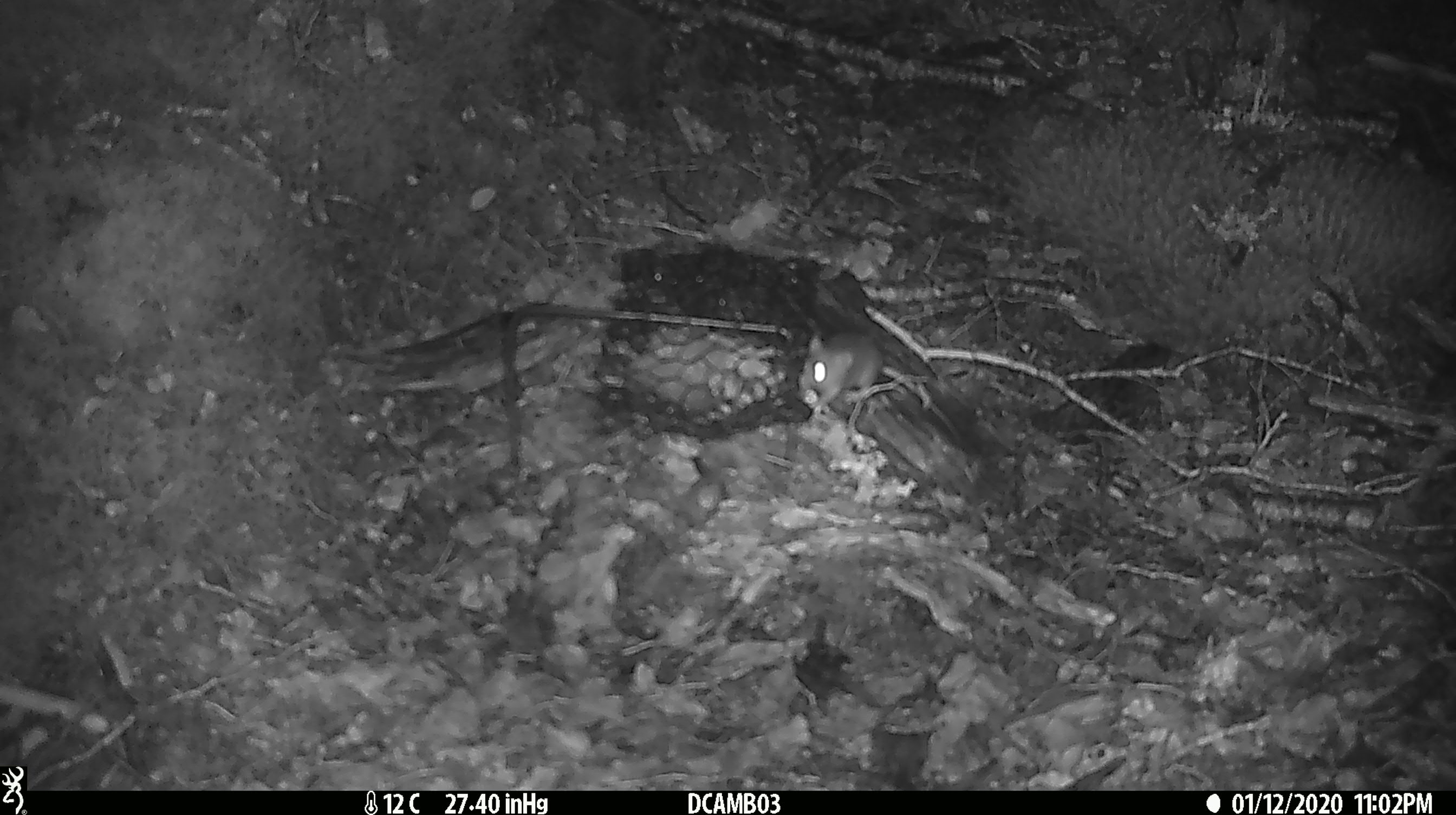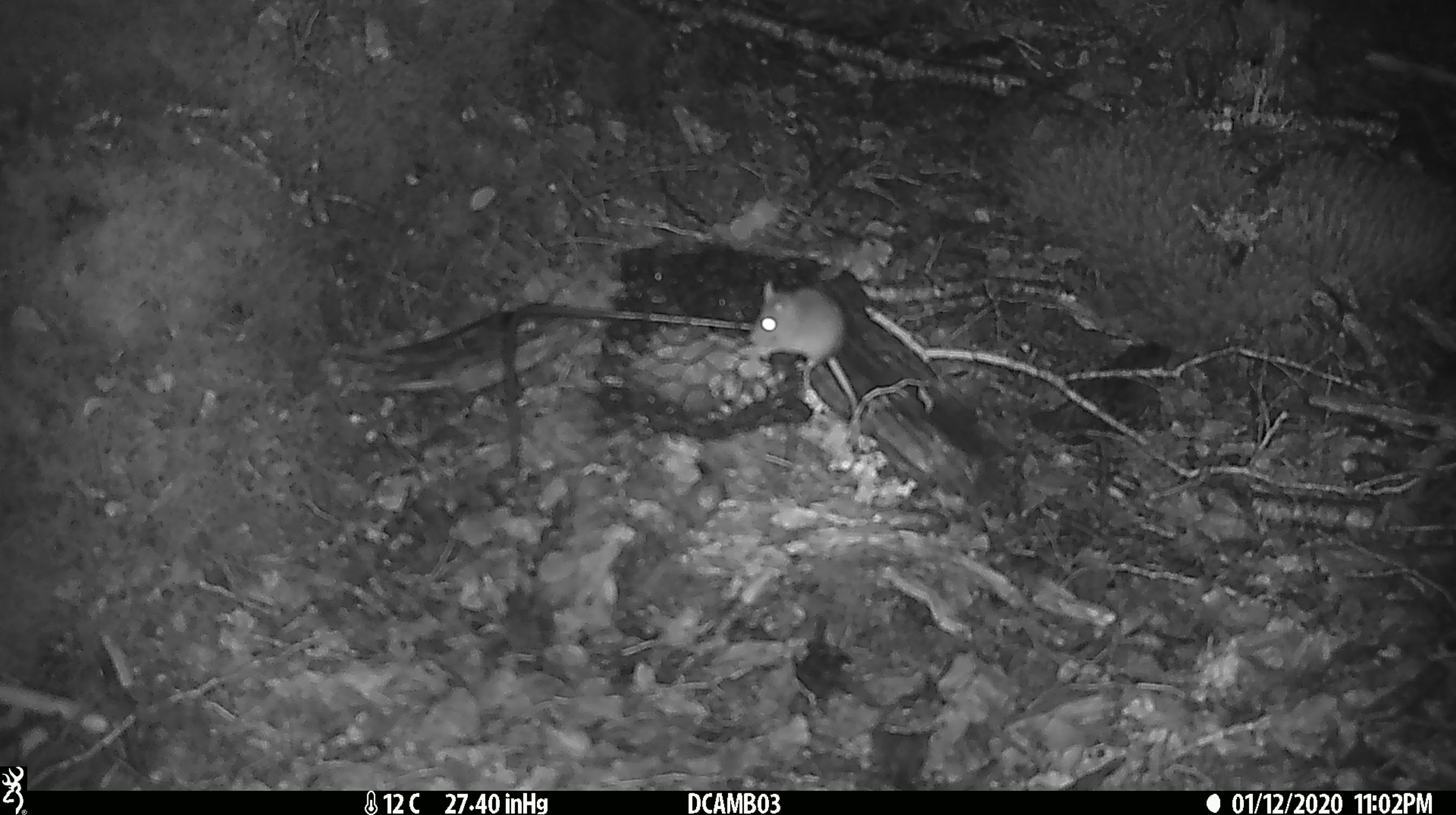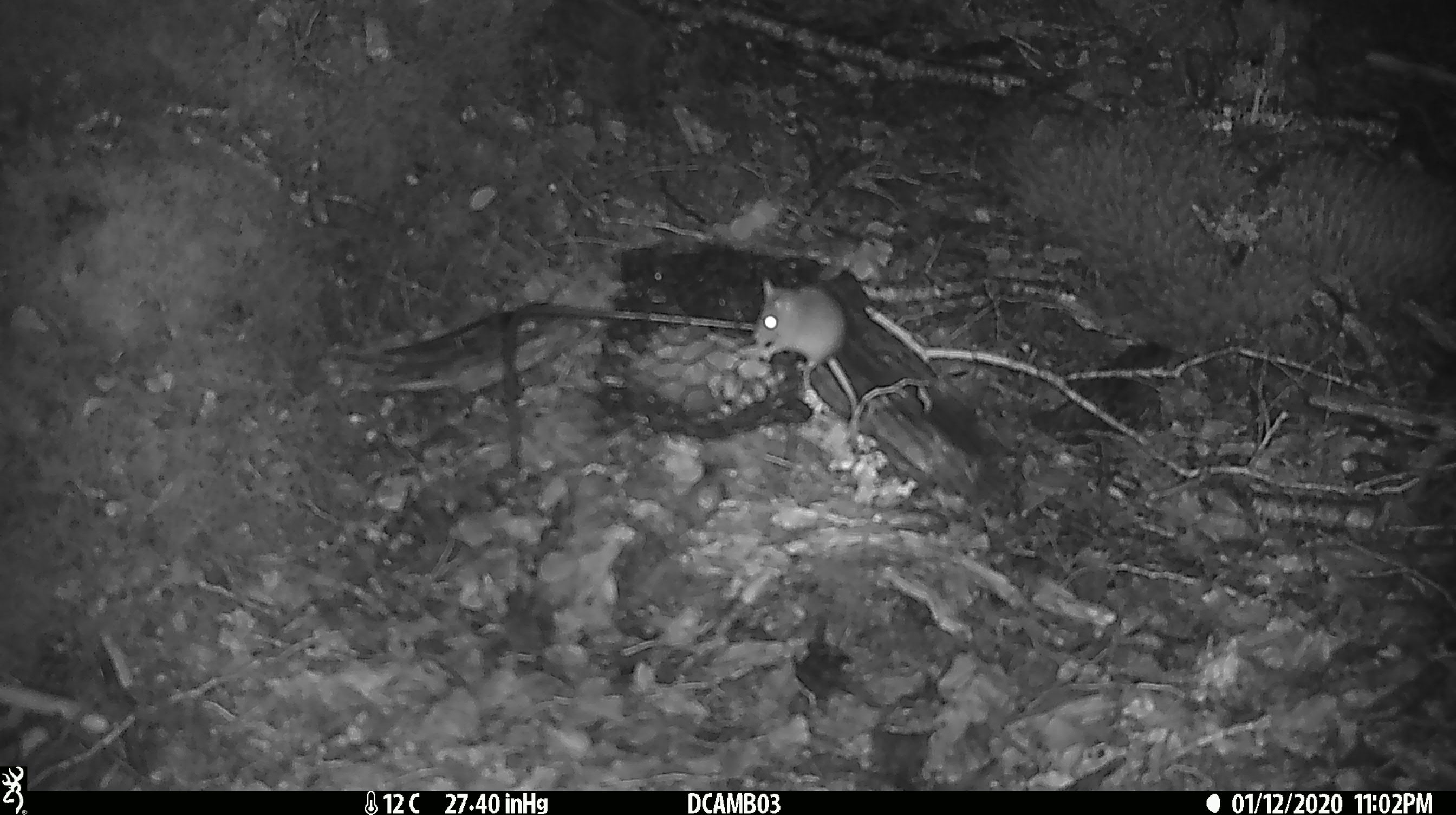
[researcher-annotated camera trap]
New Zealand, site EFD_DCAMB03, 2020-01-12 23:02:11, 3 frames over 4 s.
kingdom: Animalia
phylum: Chordata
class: Mammalia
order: Rodentia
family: Muridae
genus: Mus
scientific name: Mus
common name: mouse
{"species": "mouse (Mus)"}